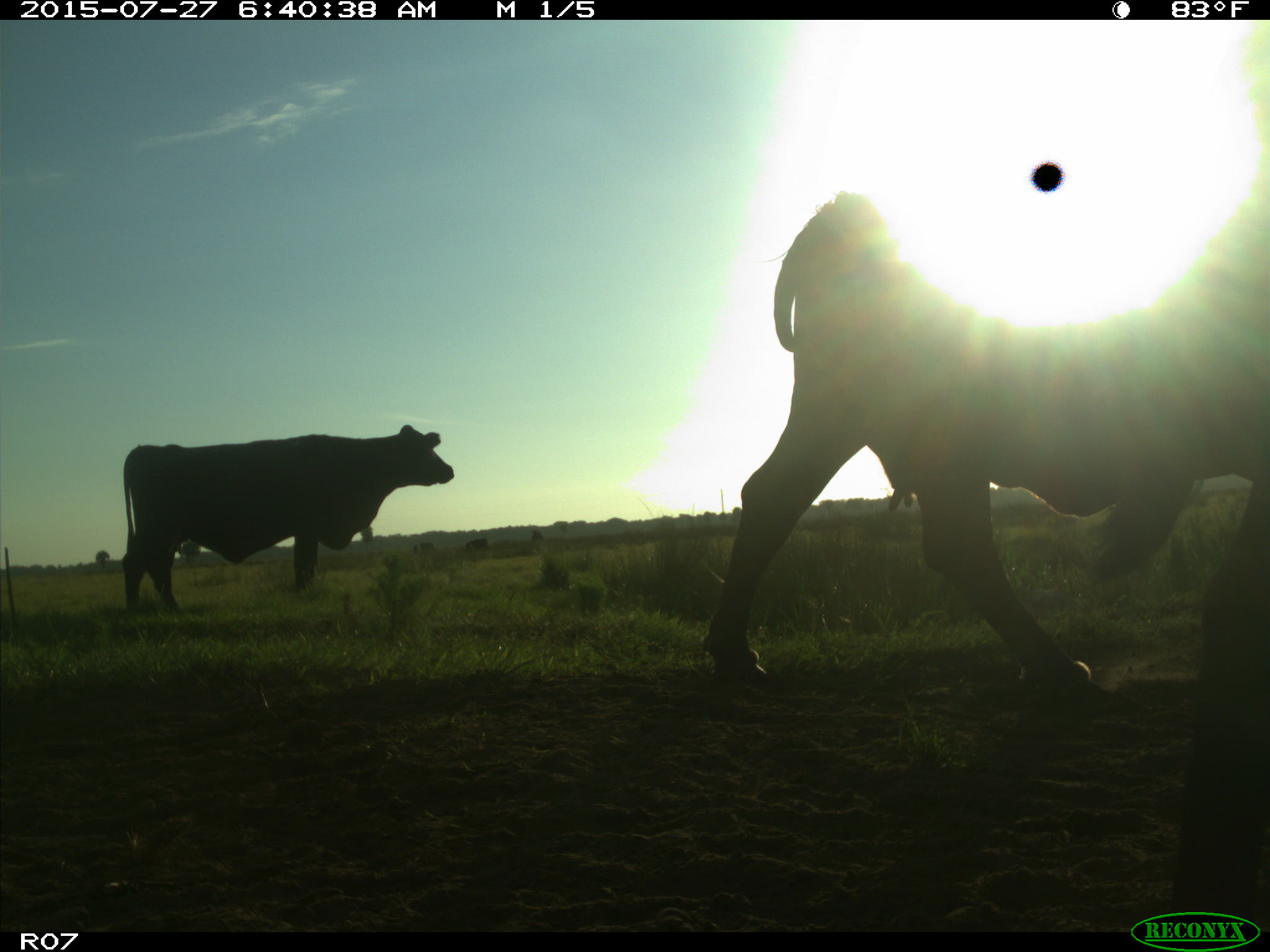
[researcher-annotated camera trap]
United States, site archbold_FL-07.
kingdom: Animalia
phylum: Chordata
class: Mammalia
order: Artiodactyla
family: Bovidae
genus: Bos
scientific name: Bos taurus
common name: domestic cow